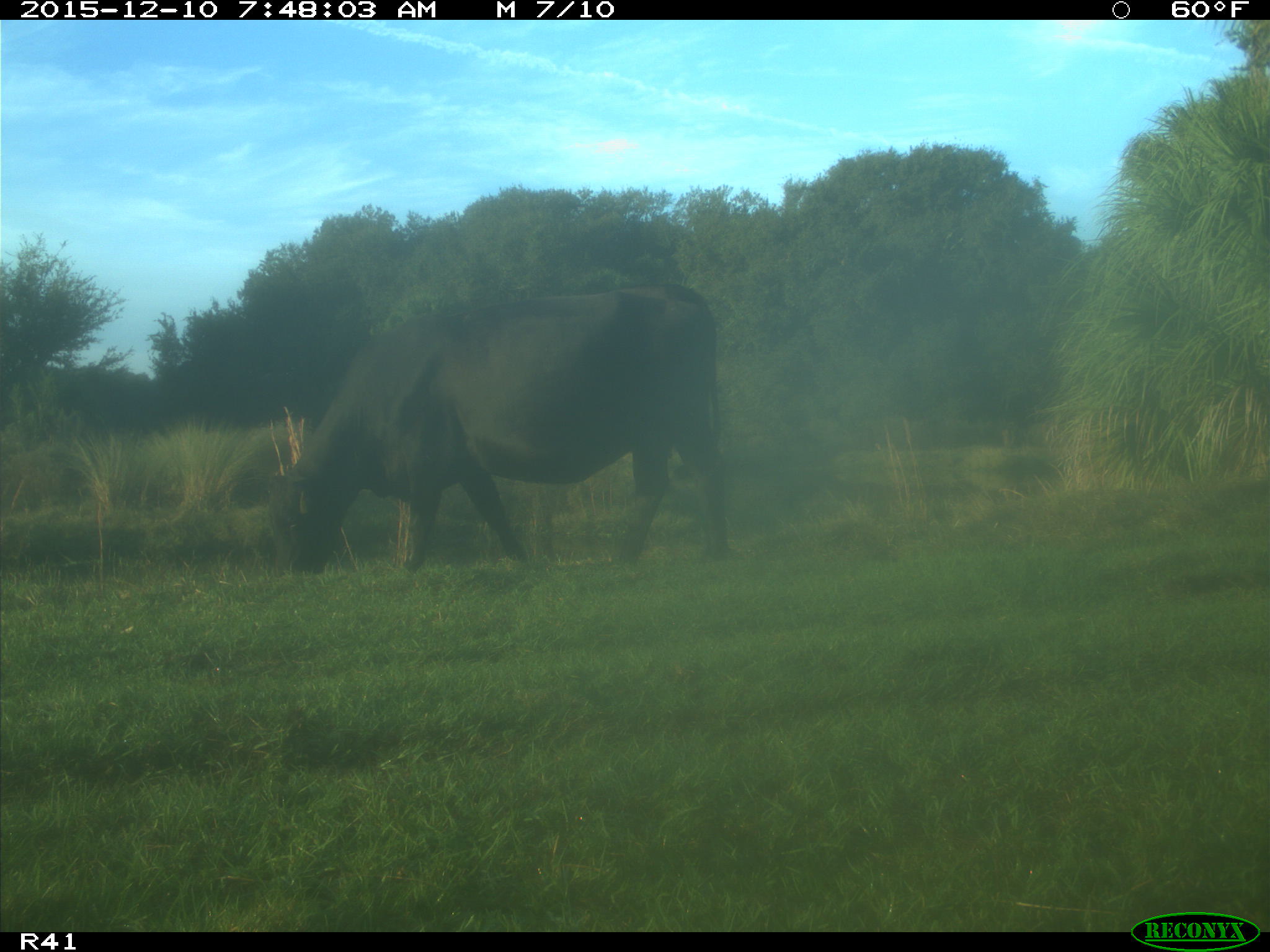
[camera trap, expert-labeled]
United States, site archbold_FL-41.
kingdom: Animalia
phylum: Chordata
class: Mammalia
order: Artiodactyla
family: Bovidae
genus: Bos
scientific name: Bos taurus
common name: domestic cow